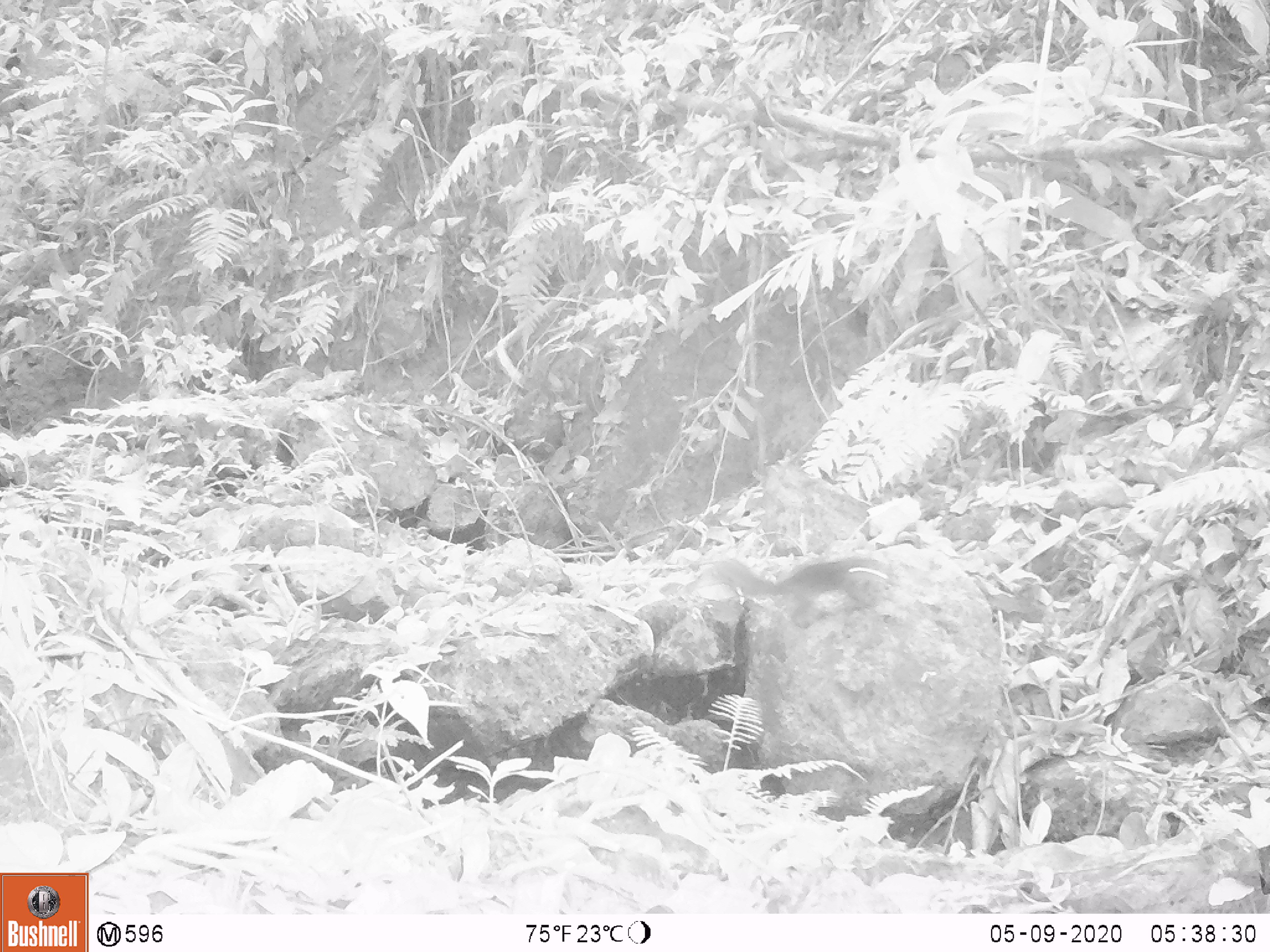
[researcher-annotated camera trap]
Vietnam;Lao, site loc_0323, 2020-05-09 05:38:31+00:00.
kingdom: Animalia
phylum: Chordata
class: Mammalia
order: Rodentia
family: Sciuridae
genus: Dremomys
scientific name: Dremomys rufigenis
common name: red-cheeked squirrel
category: red cheeked squirrel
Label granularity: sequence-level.